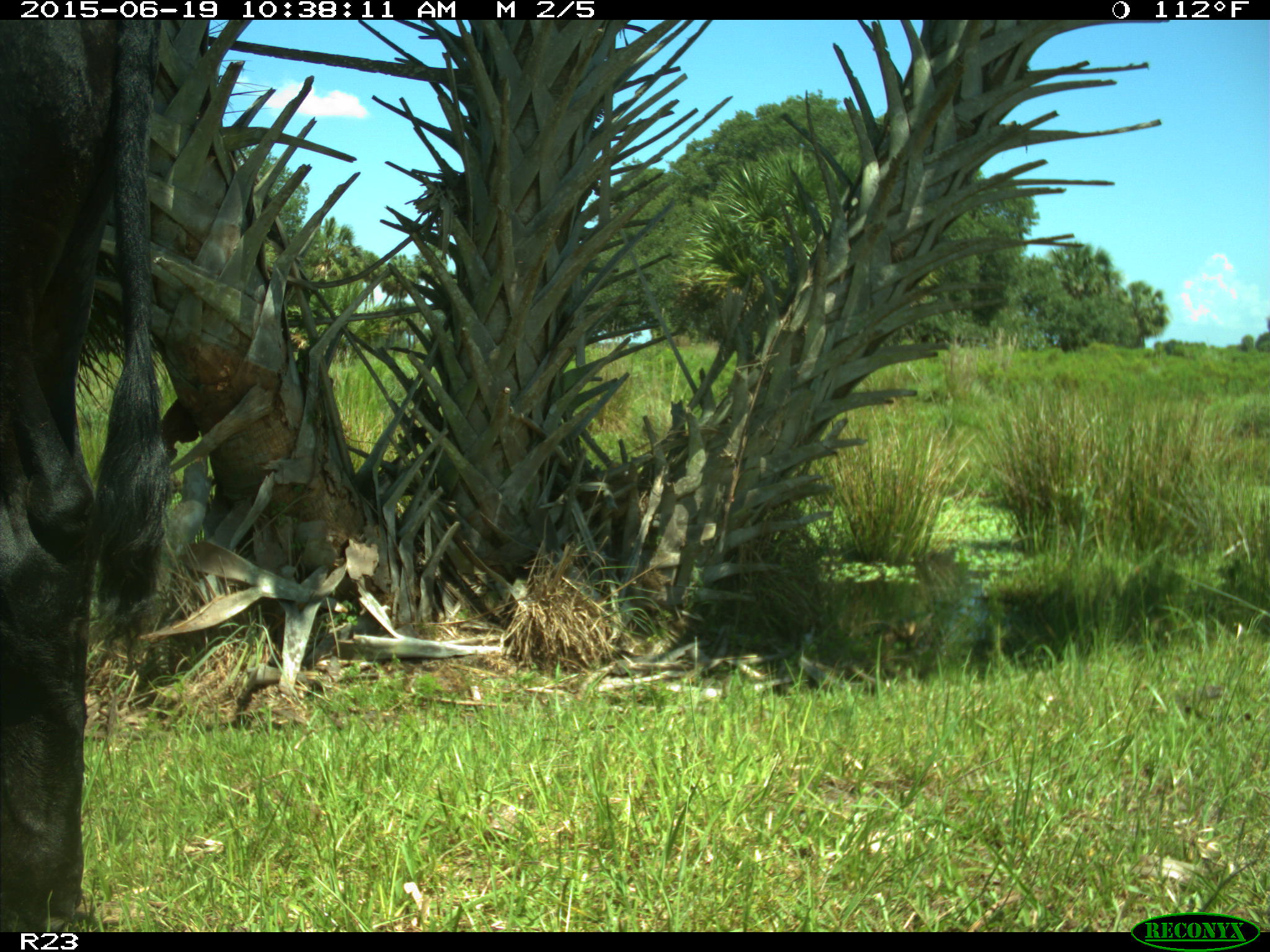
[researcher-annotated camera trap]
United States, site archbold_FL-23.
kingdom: Animalia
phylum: Chordata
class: Mammalia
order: Artiodactyla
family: Bovidae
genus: Bos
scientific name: Bos taurus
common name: domestic cow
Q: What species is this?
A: Bos taurus (domestic cow).